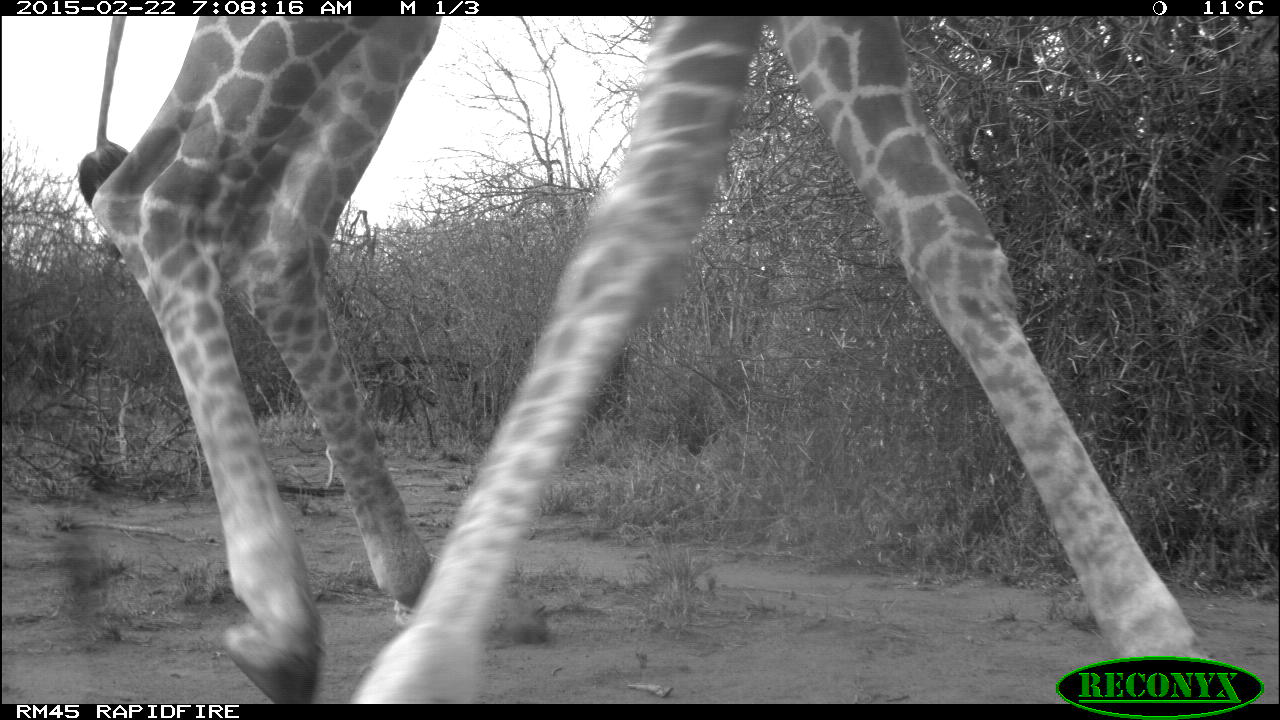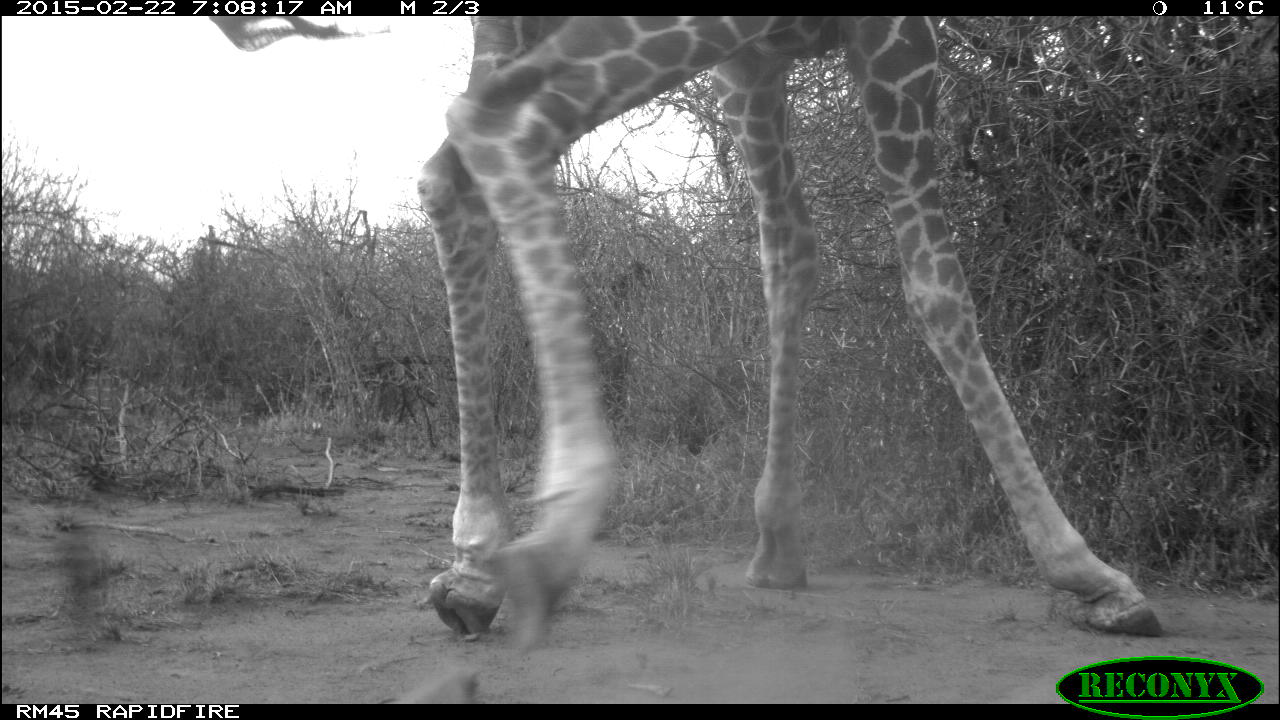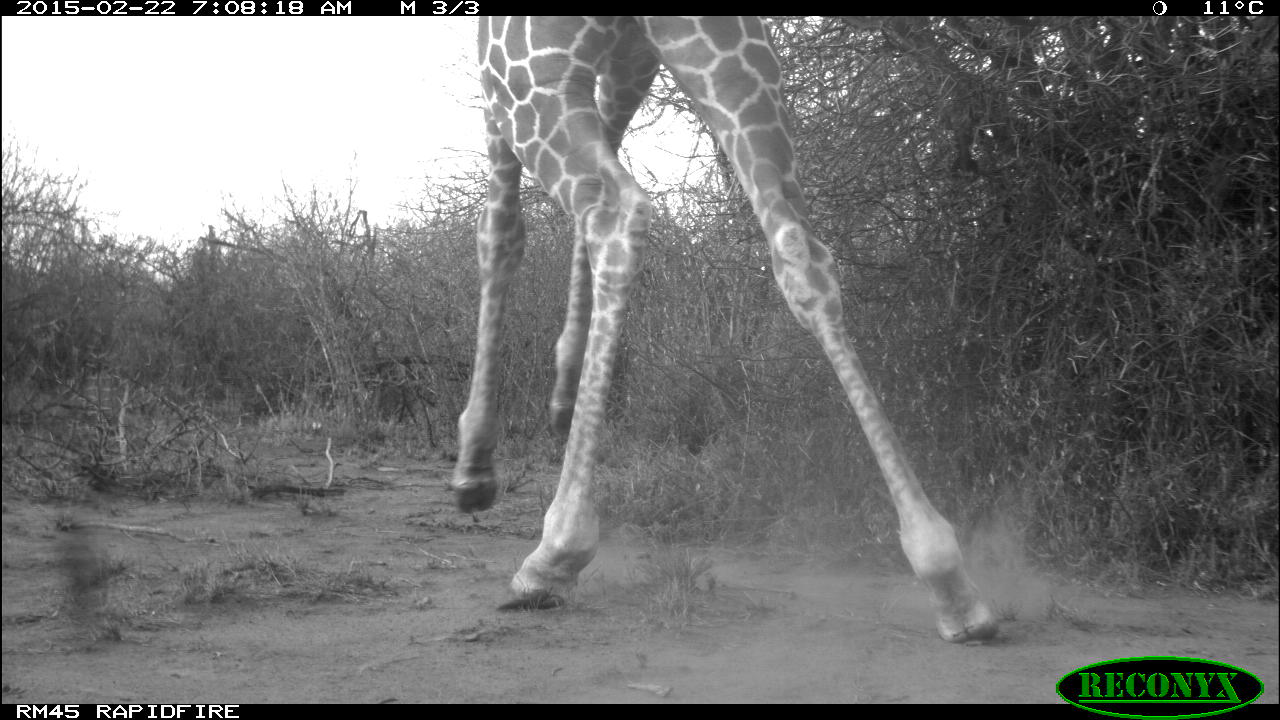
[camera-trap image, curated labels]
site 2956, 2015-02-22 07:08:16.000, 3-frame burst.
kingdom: Animalia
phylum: Chordata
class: Mammalia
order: Artiodactyla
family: Giraffidae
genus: Giraffa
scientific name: Giraffa camelopardalis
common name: giraffe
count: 1